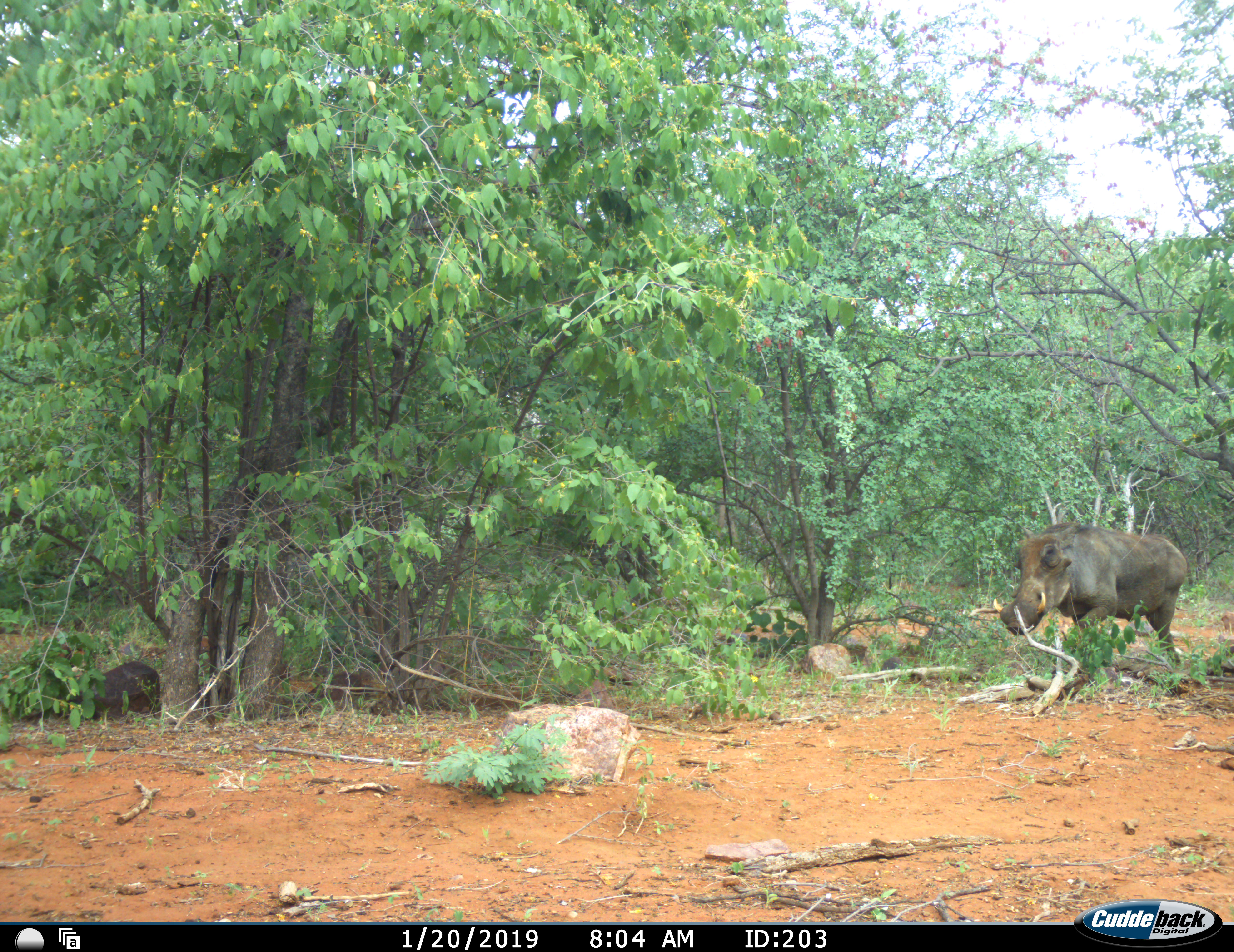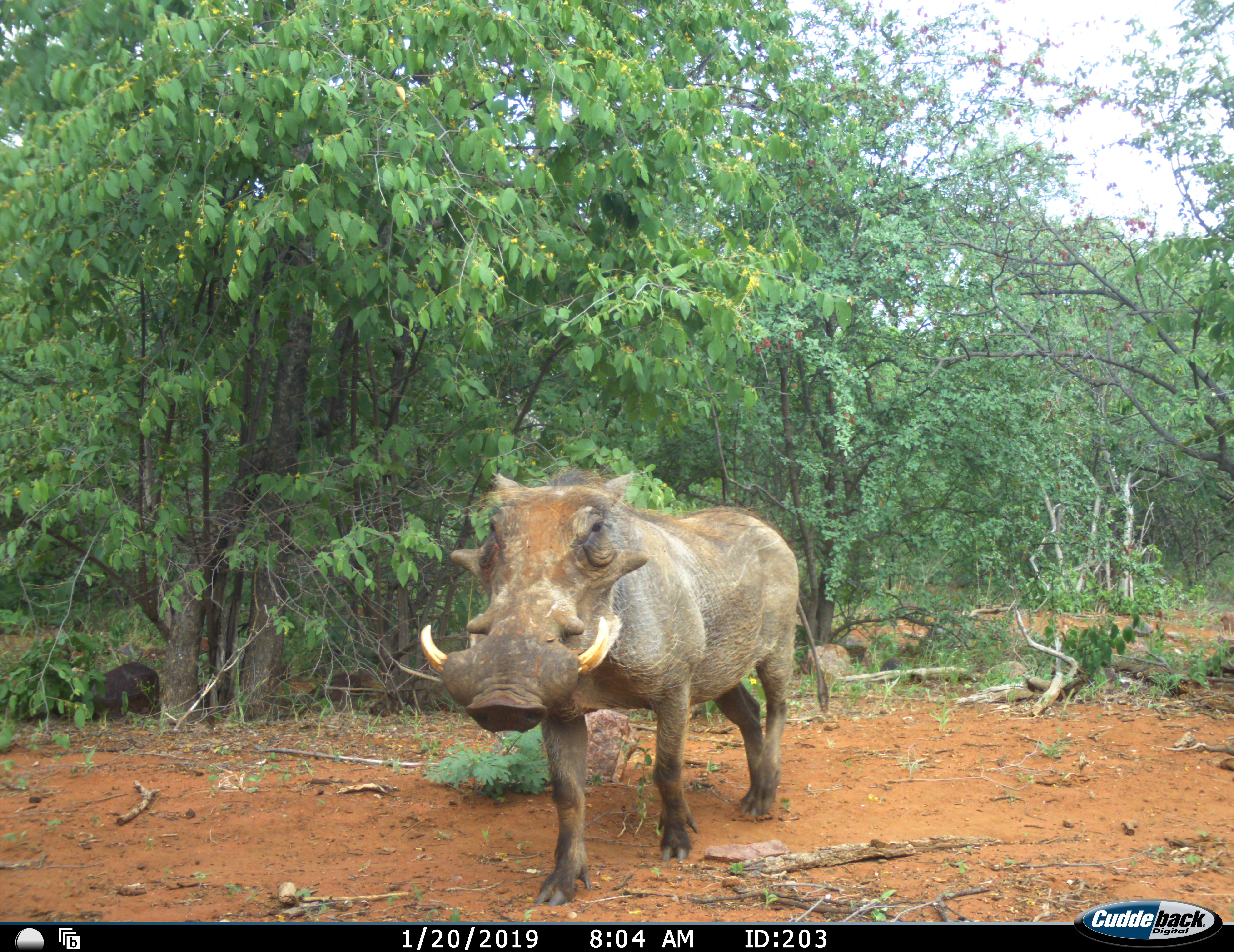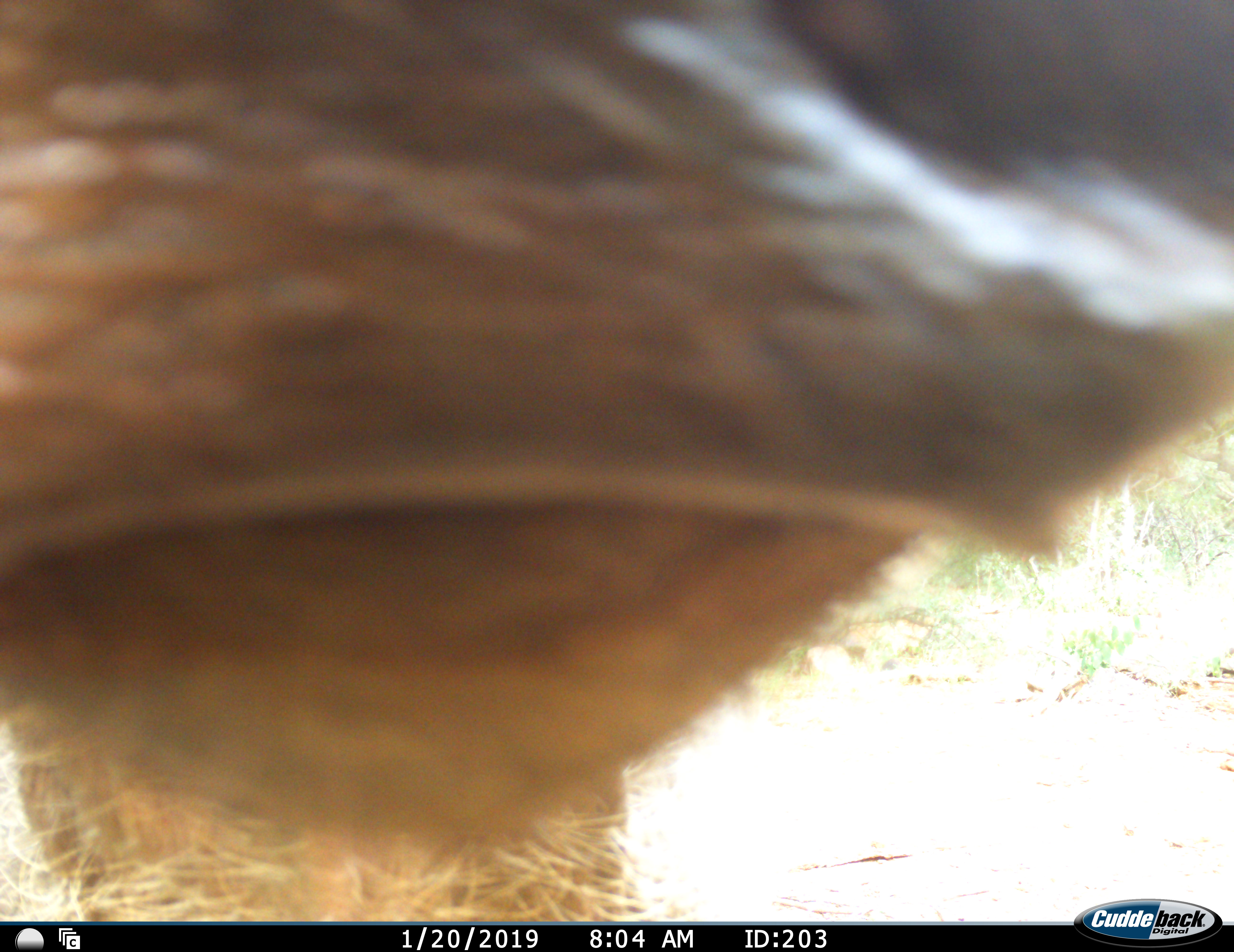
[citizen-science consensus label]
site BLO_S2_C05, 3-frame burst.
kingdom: Animalia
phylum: Chordata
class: Mammalia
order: Artiodactyla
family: Suidae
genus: Phacochoerus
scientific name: Phacochoerus africanus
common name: warthog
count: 1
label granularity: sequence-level